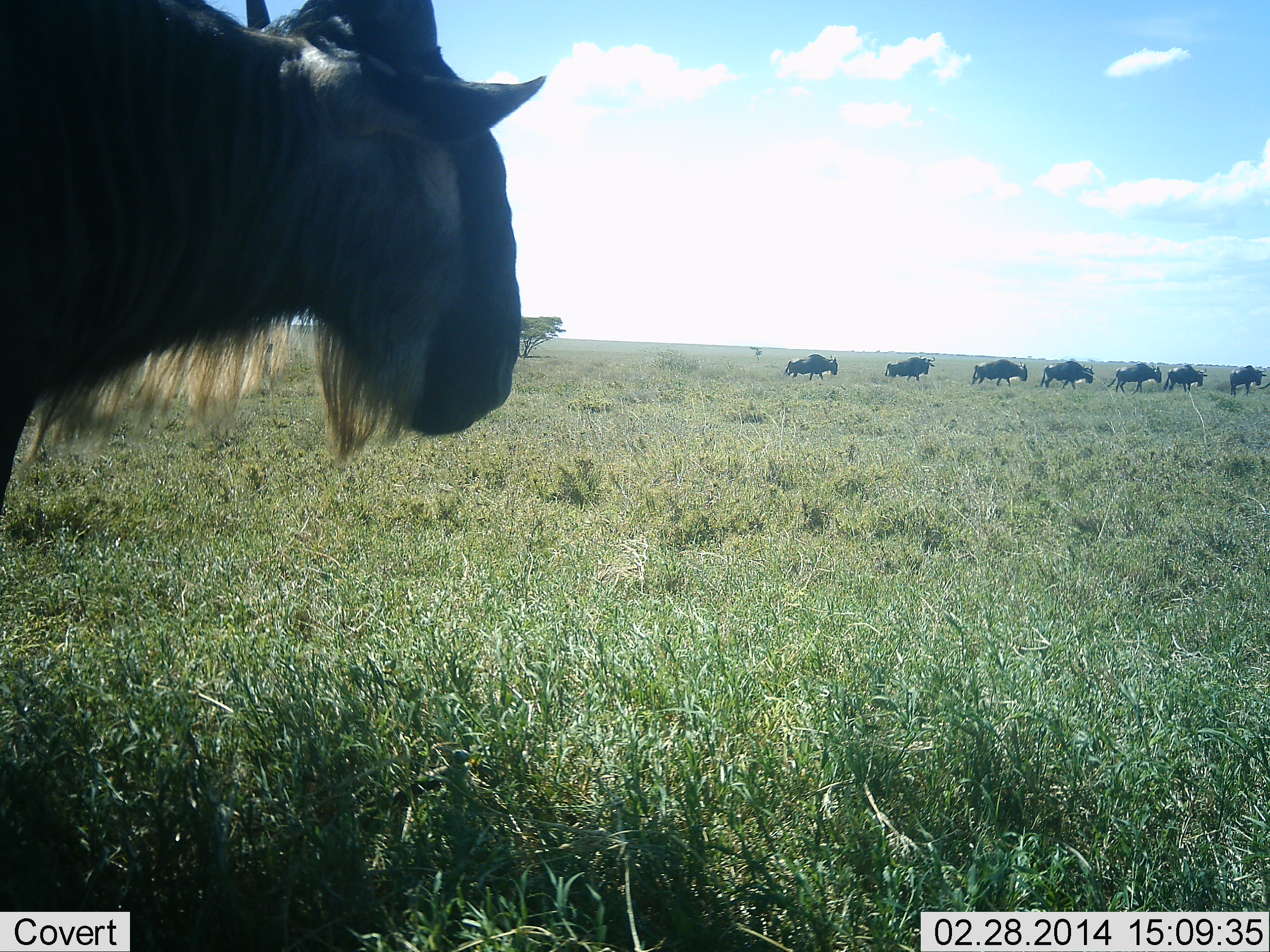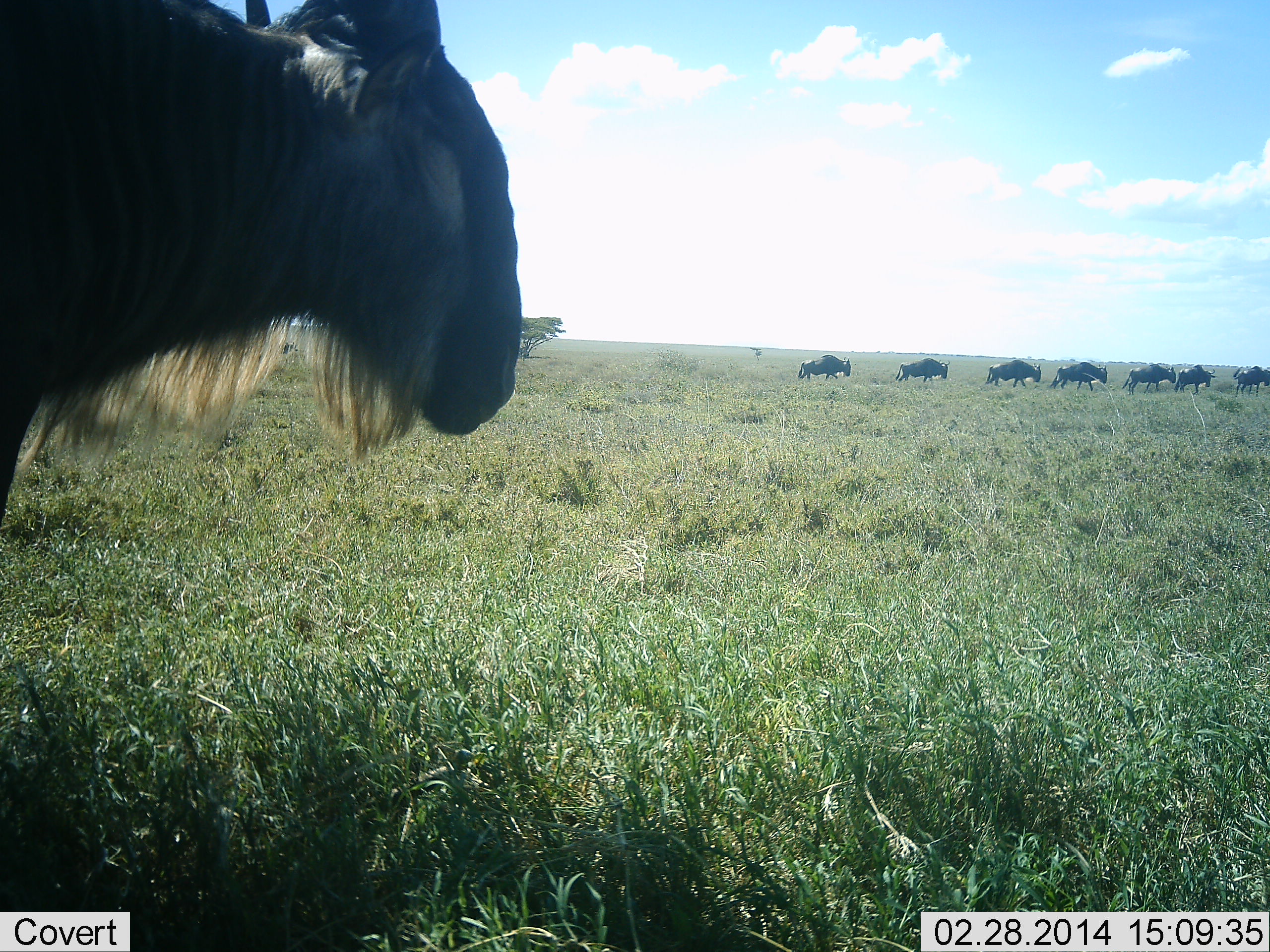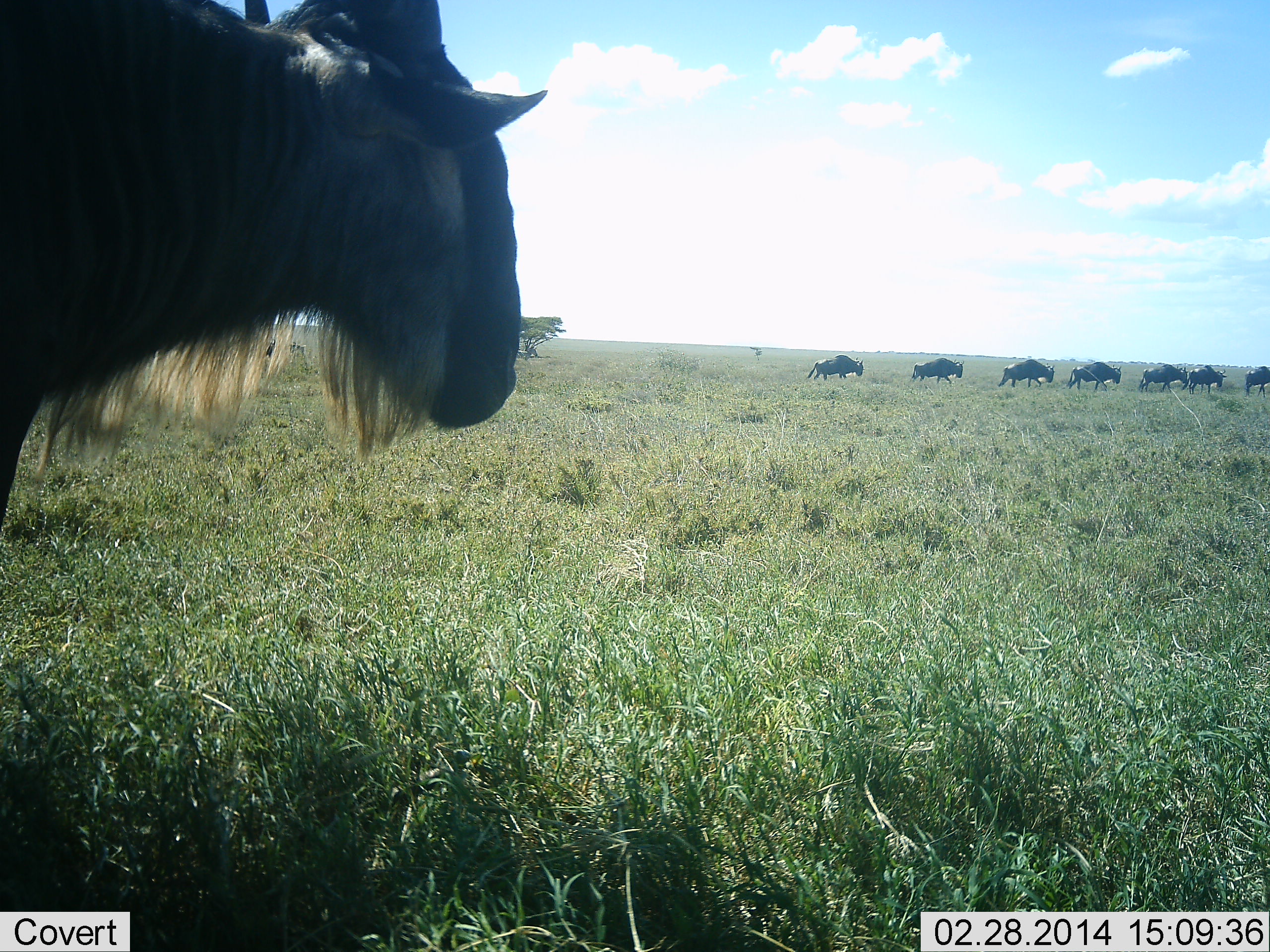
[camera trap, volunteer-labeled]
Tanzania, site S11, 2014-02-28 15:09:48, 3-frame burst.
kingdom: Animalia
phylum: Chordata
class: Mammalia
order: Artiodactyla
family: Bovidae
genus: Connochaetes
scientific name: Connochaetes taurinus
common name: blue wildebeest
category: wildebeest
Wildebeest (blue wildebeest) (Connochaetes taurinus), count 8. Behavior (volunteer vote fractions): standing 70%, resting 0%, moving 90%, interacting 0%. Young present (vote fraction): 0%. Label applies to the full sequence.